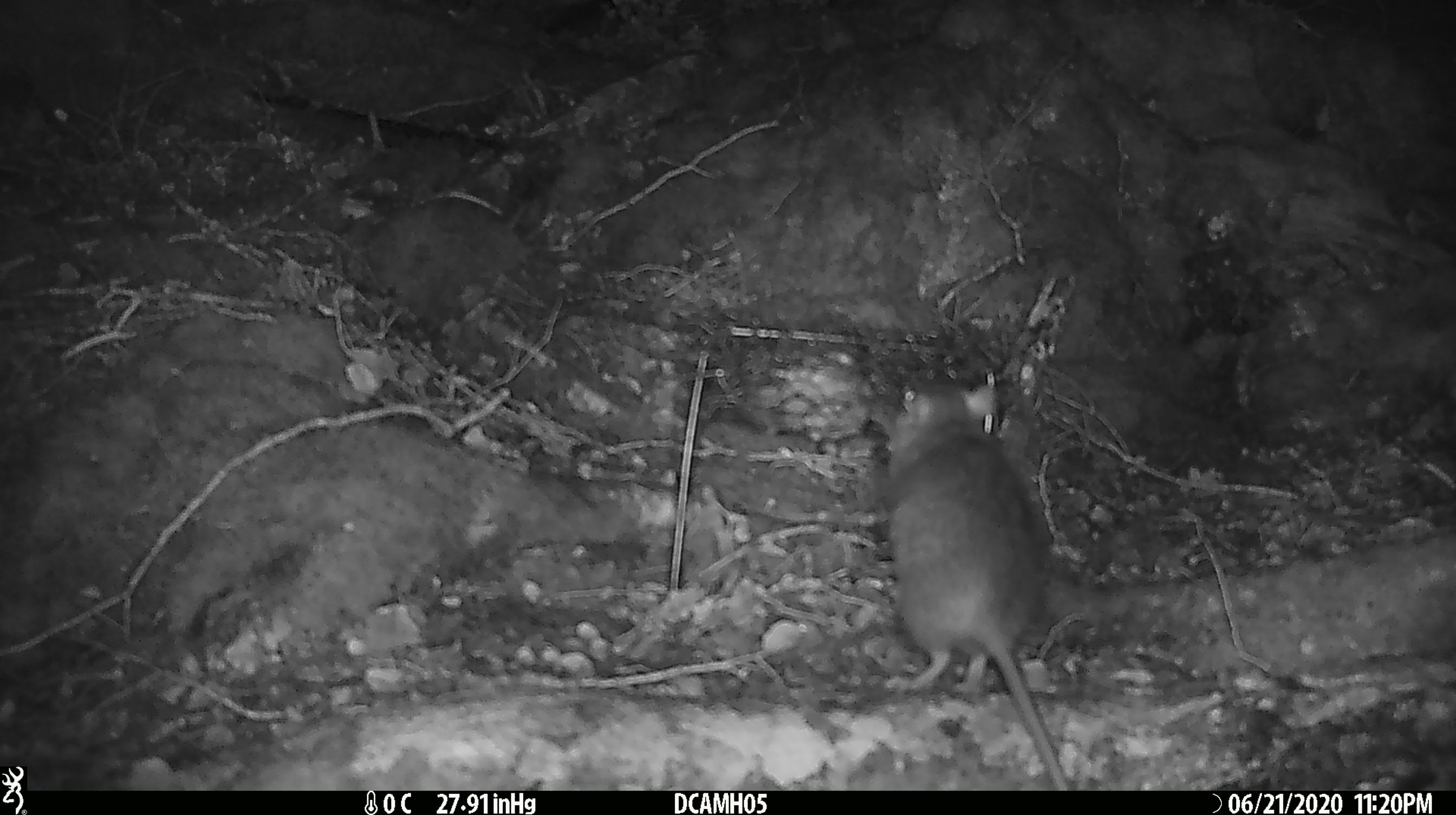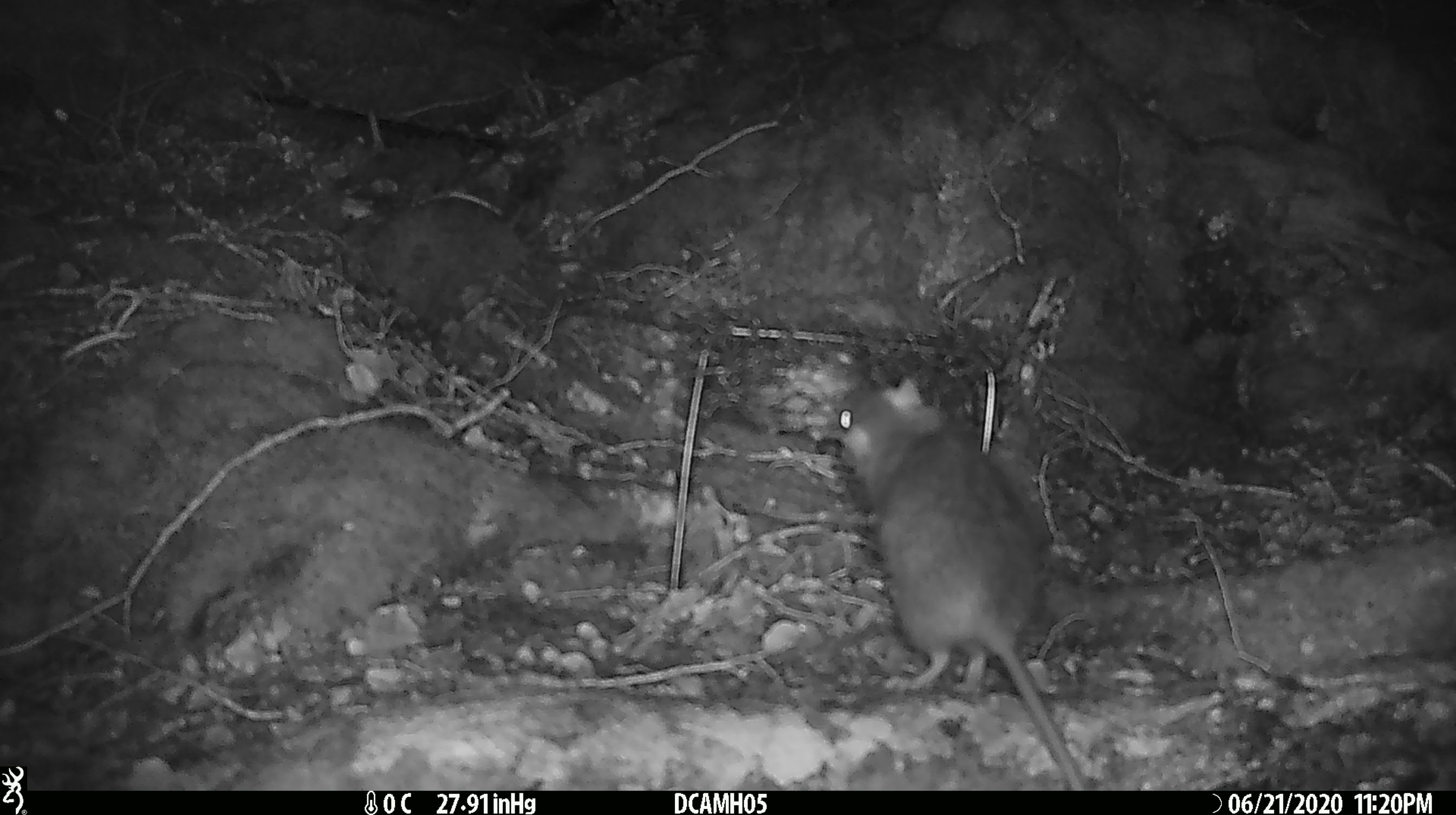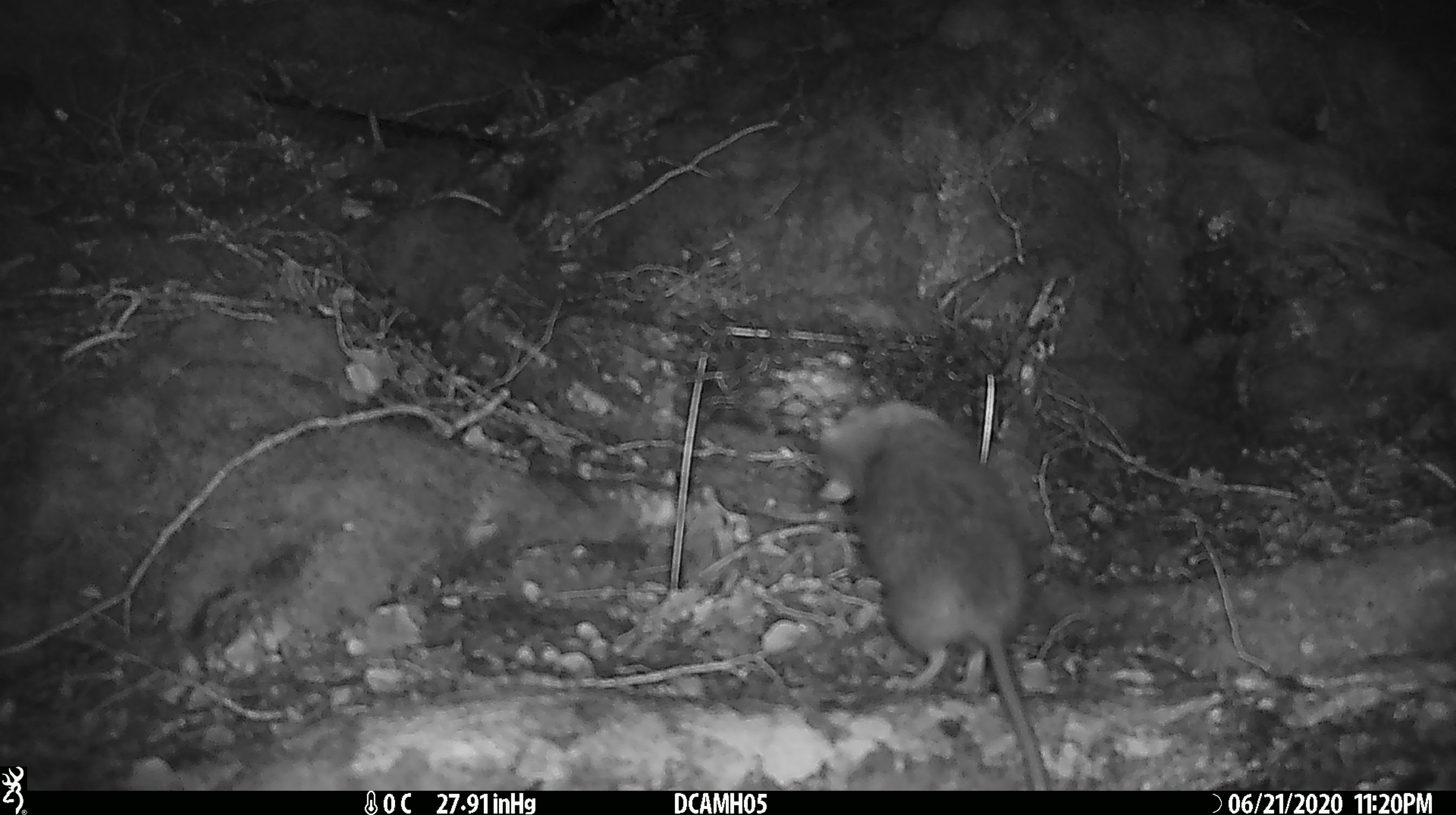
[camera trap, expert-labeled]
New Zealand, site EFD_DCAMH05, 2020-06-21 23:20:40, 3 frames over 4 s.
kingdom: Animalia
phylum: Chordata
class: Mammalia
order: Rodentia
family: Muridae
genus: Rattus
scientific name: Rattus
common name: rat